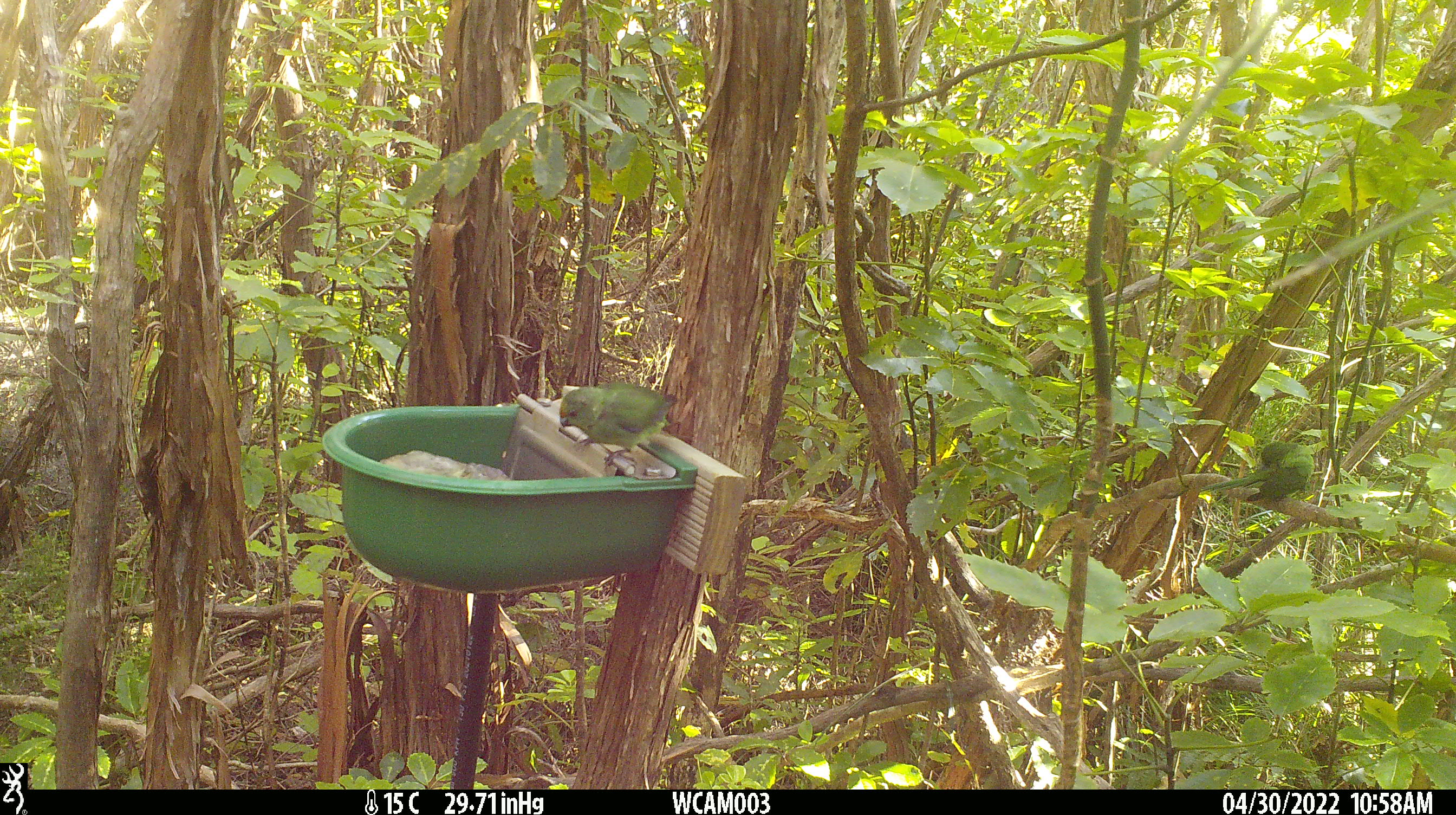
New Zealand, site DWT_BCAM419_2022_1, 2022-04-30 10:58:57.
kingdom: Animalia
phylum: Chordata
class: Aves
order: Psittaciformes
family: Psittaculidae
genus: Cyanoramphus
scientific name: Cyanoramphus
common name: parakeet